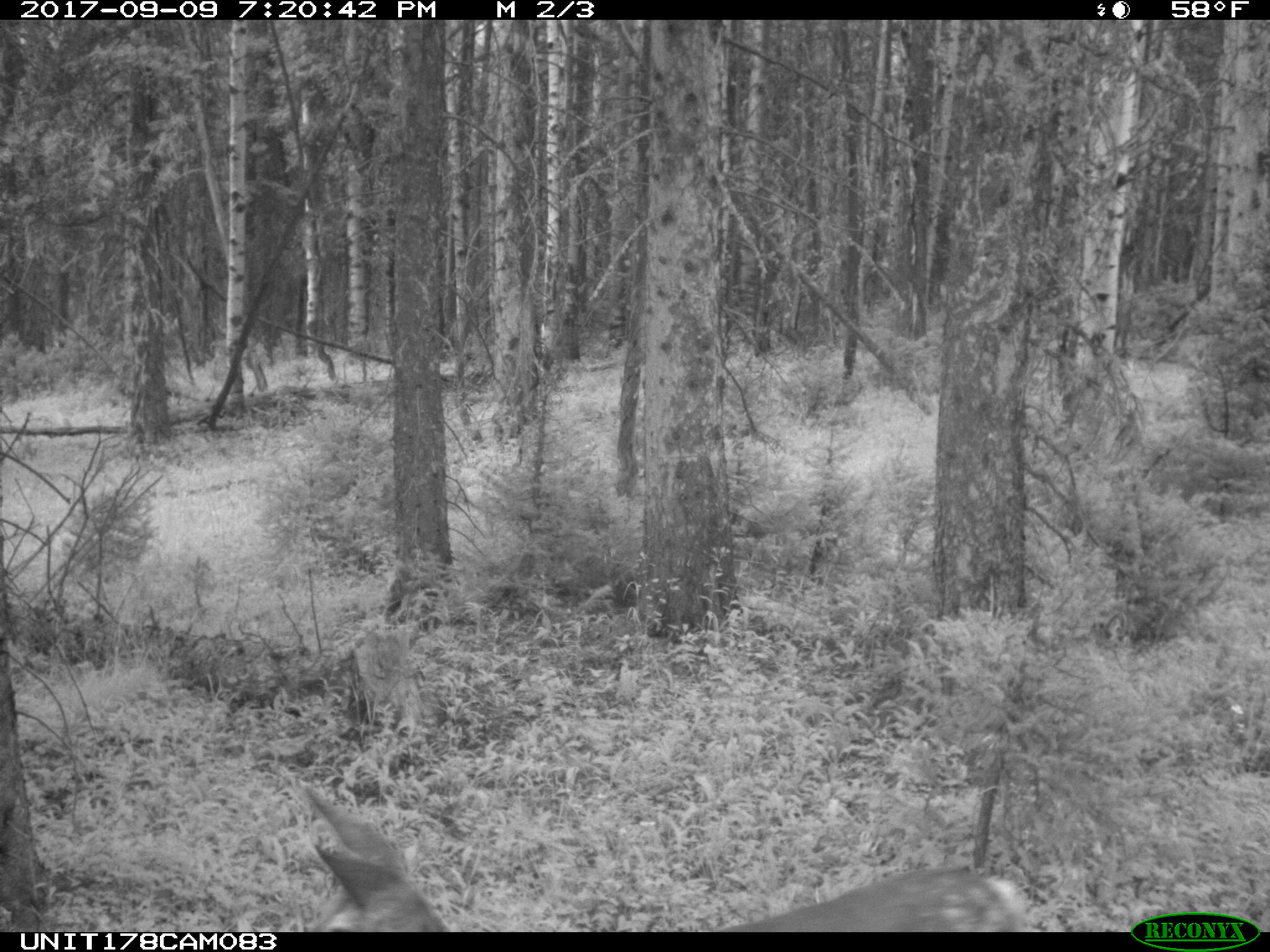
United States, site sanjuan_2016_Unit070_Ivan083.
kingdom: Animalia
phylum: Chordata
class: Mammalia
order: Artiodactyla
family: Cervidae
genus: Odocoileus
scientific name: Odocoileus hemionus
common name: mule deer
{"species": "Odocoileus hemionus (mule deer)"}